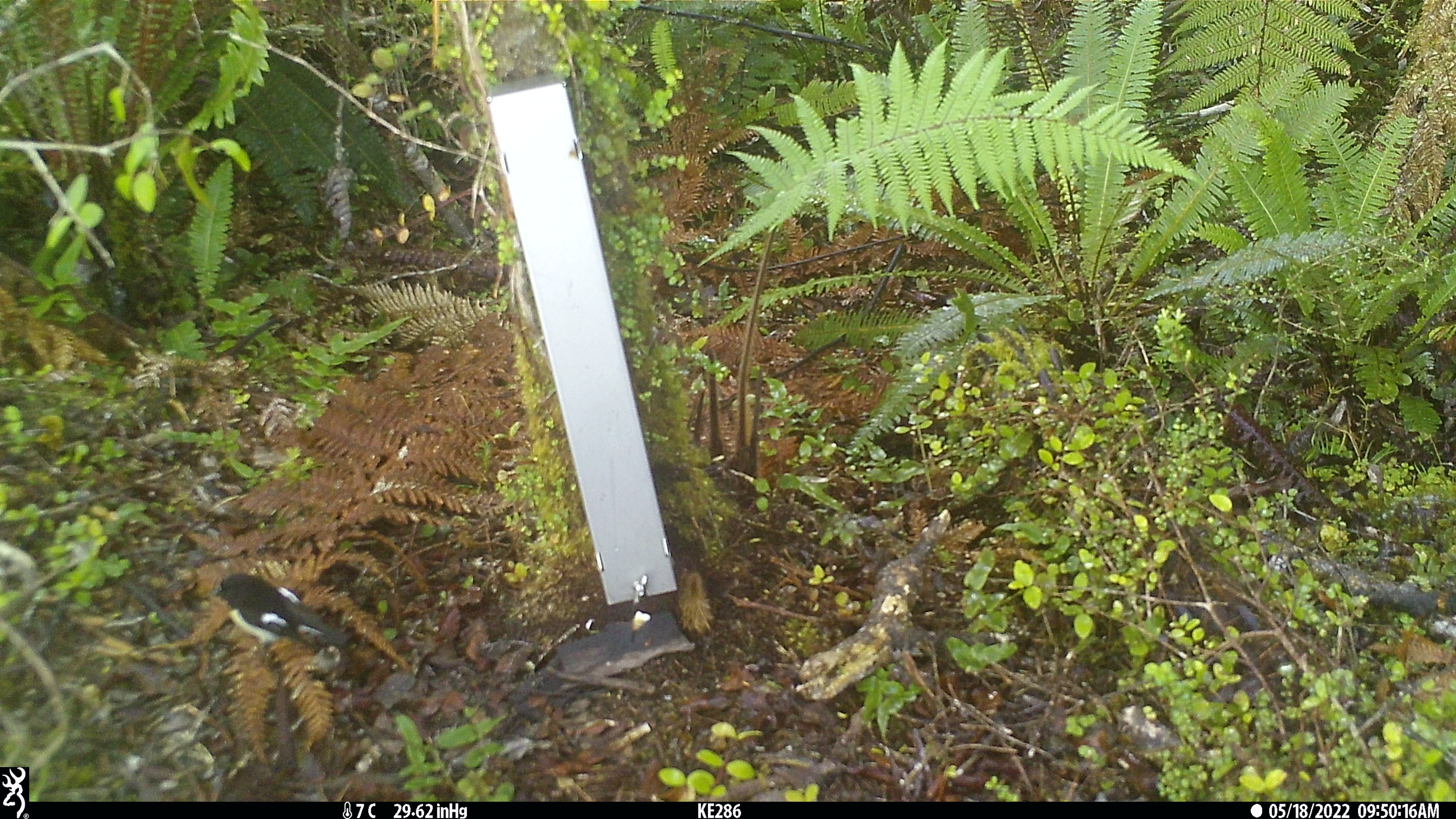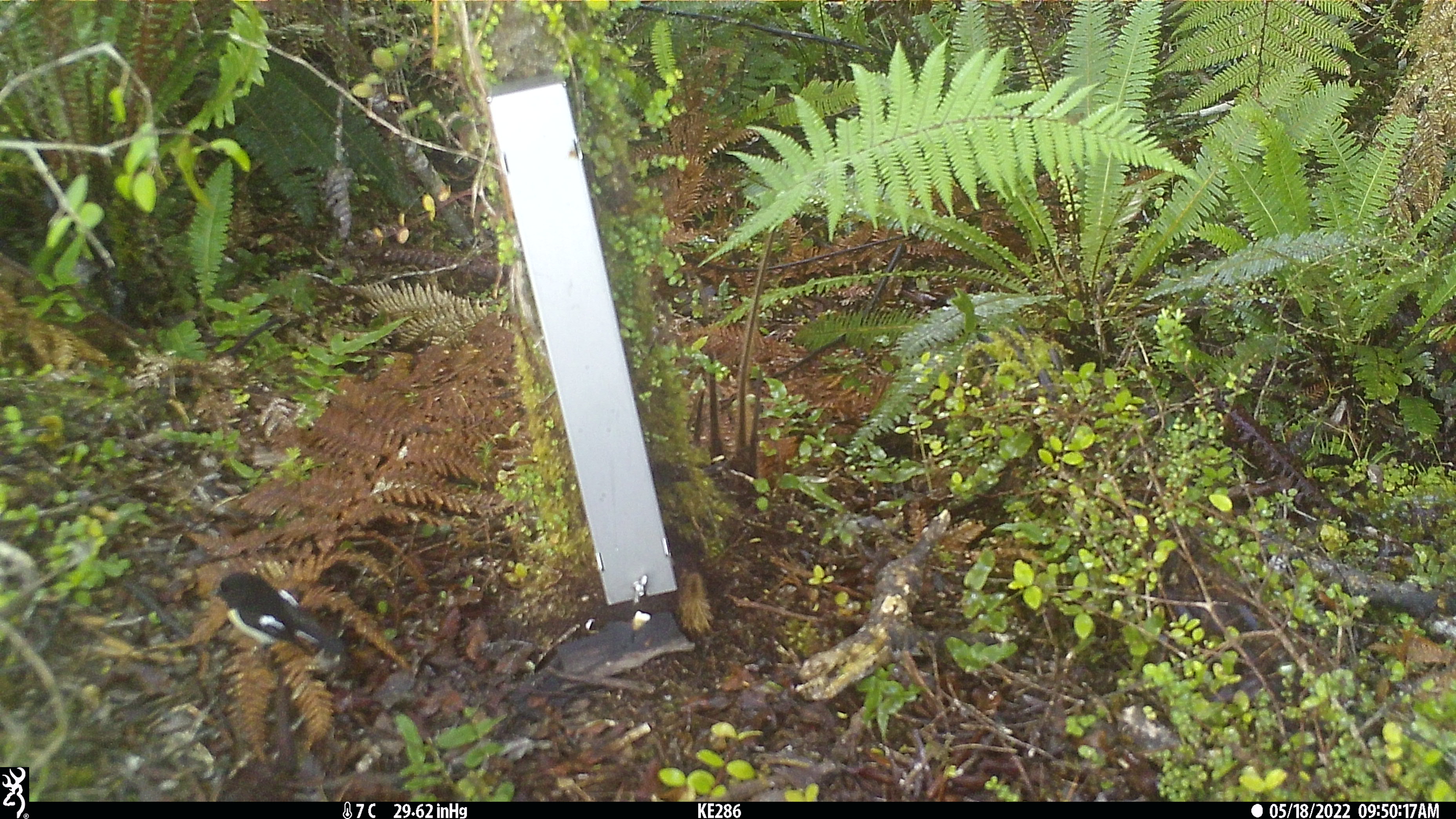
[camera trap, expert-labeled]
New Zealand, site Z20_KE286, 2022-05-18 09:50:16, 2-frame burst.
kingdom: Animalia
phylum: Chordata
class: Aves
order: Passeriformes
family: Petroicidae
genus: Petroica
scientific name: Petroica macrocephala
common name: tomtit